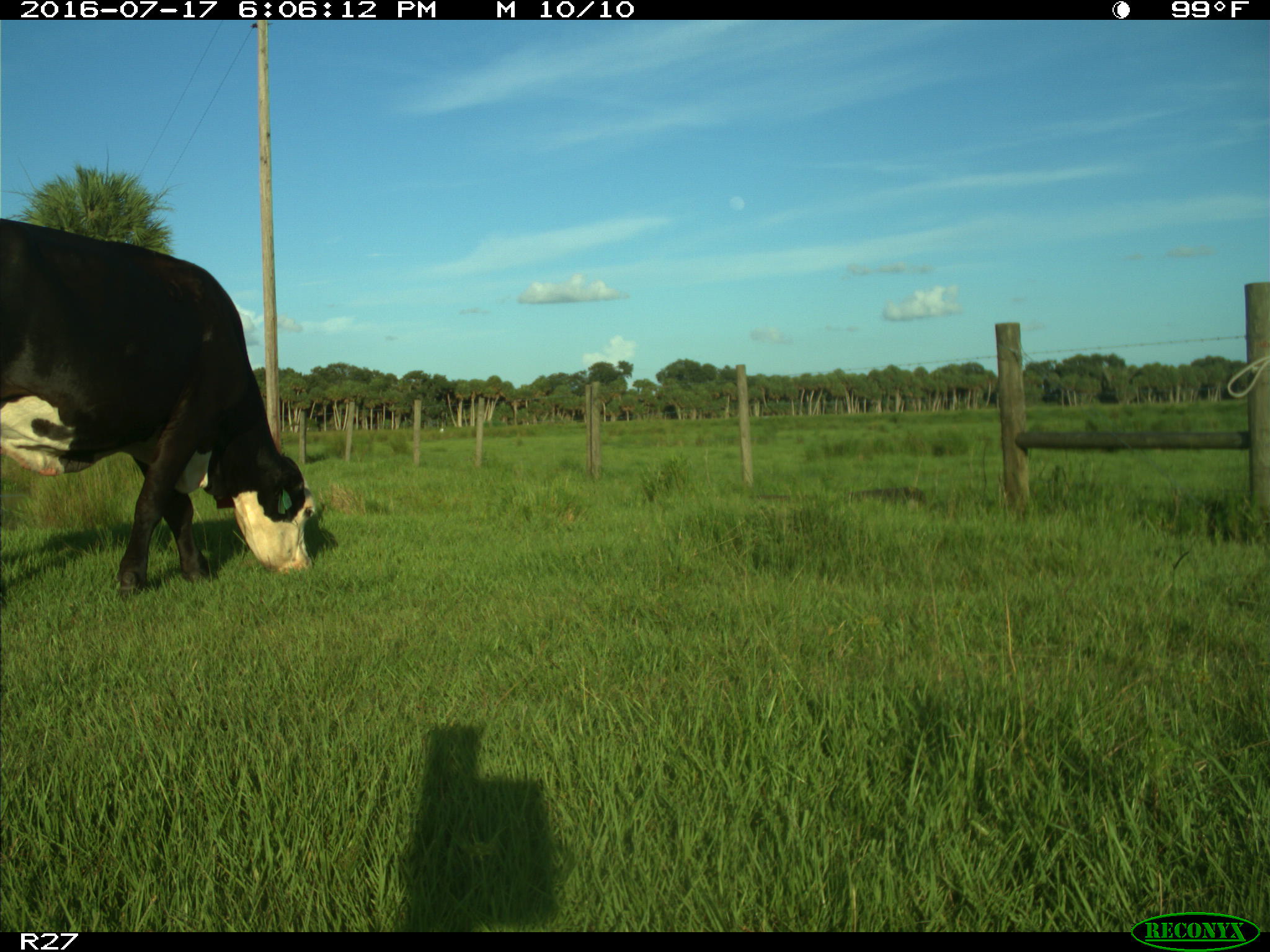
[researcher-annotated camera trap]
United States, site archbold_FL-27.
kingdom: Animalia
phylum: Chordata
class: Mammalia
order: Artiodactyla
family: Bovidae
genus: Bos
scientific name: Bos taurus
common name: domestic cow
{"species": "Bos taurus (domestic cow)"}